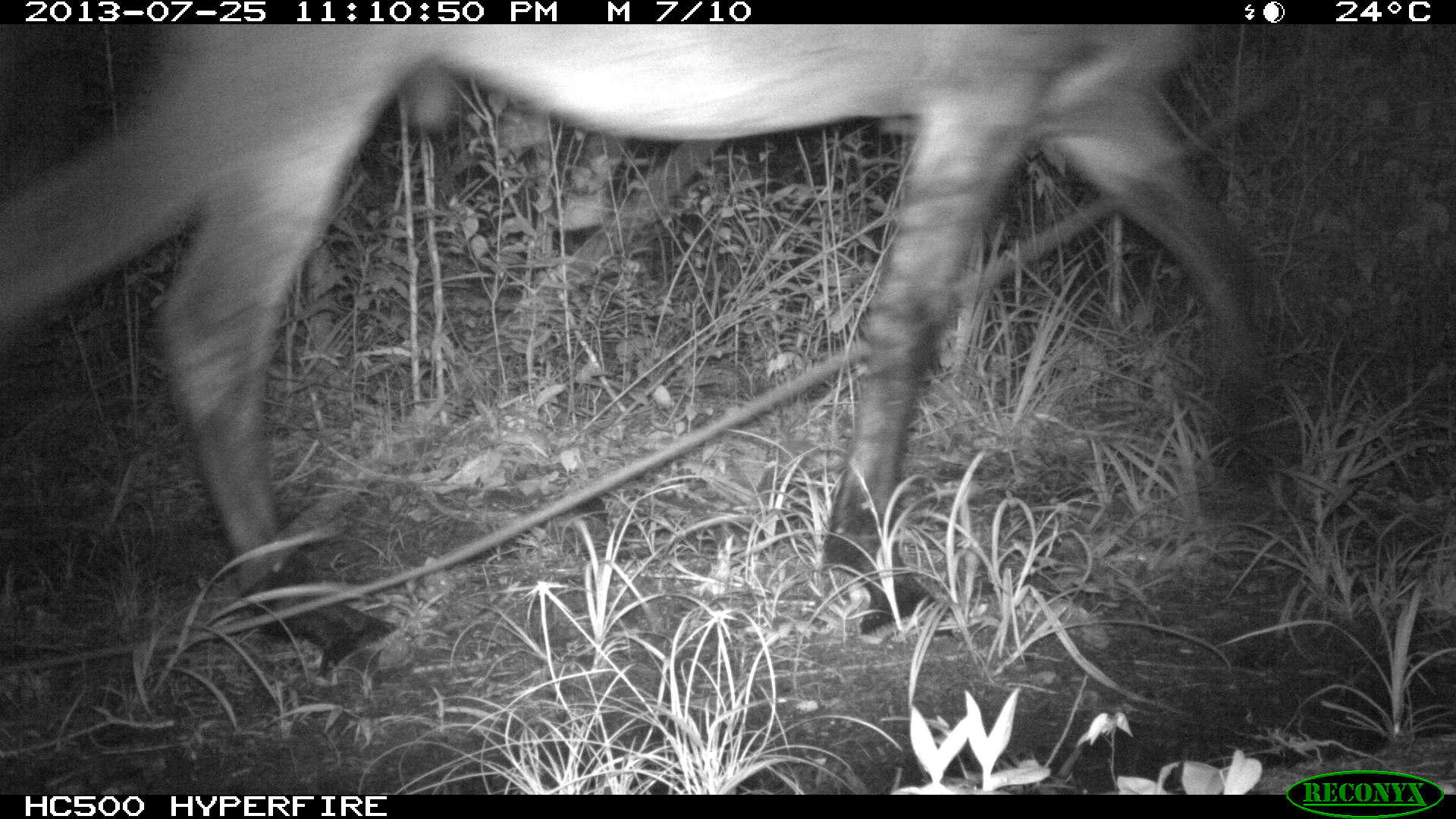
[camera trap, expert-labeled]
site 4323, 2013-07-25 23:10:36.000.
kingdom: Animalia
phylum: Chordata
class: Mammalia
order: Perissodactyla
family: Equidae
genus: Equus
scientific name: Equus ferus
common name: wild horse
Equus ferus (wild horse), count 2.